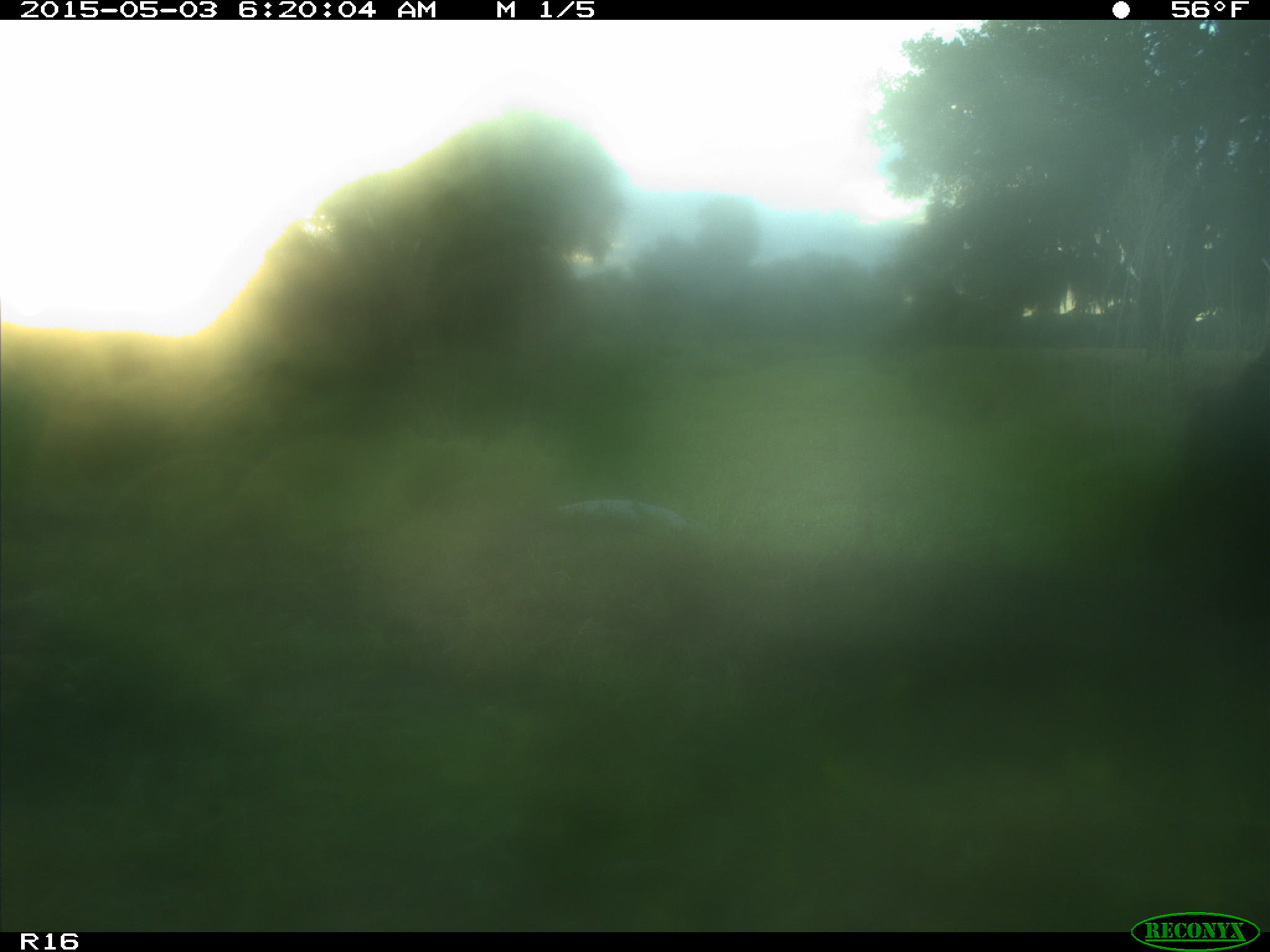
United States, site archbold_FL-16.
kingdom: Animalia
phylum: Chordata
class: Mammalia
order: Artiodactyla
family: Bovidae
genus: Bos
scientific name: Bos taurus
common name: domestic cow